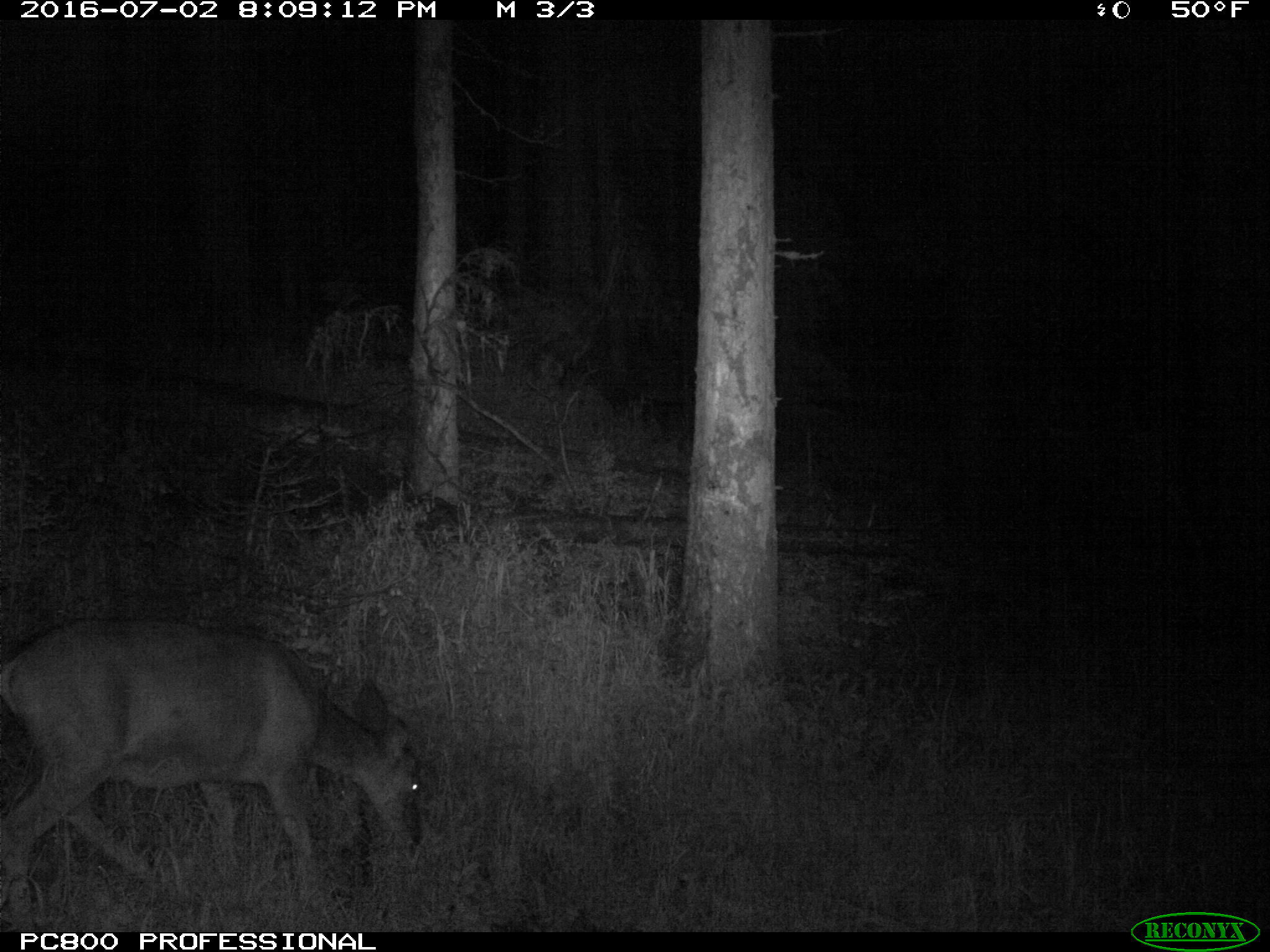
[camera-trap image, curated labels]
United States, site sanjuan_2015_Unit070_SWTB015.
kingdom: Animalia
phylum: Chordata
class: Mammalia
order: Artiodactyla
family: Cervidae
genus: Odocoileus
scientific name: Odocoileus hemionus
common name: mule deer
Odocoileus hemionus (mule deer).